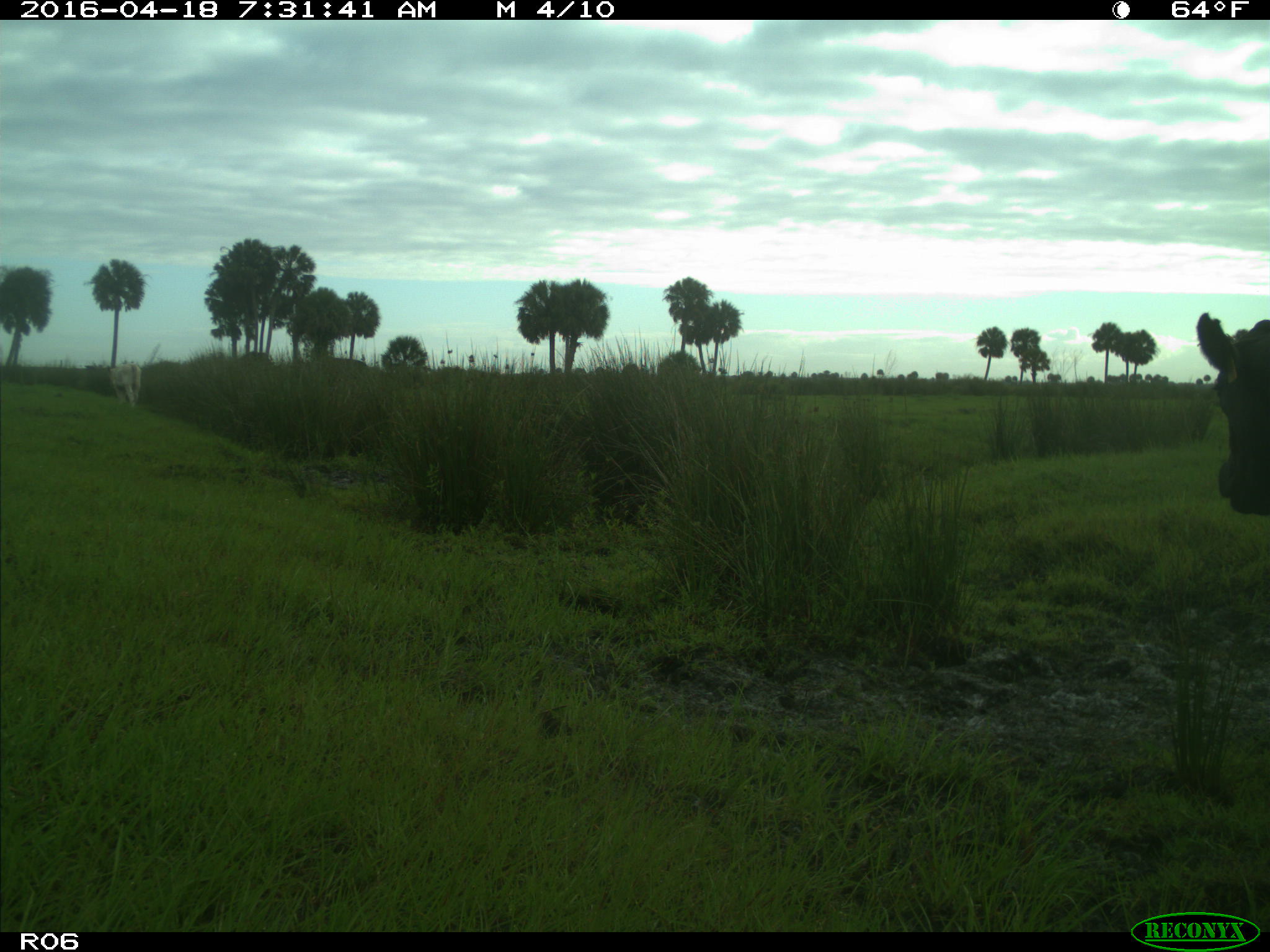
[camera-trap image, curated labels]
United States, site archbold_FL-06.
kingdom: Animalia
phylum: Chordata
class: Mammalia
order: Artiodactyla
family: Bovidae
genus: Bos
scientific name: Bos taurus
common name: domestic cow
Bos taurus (domestic cow).